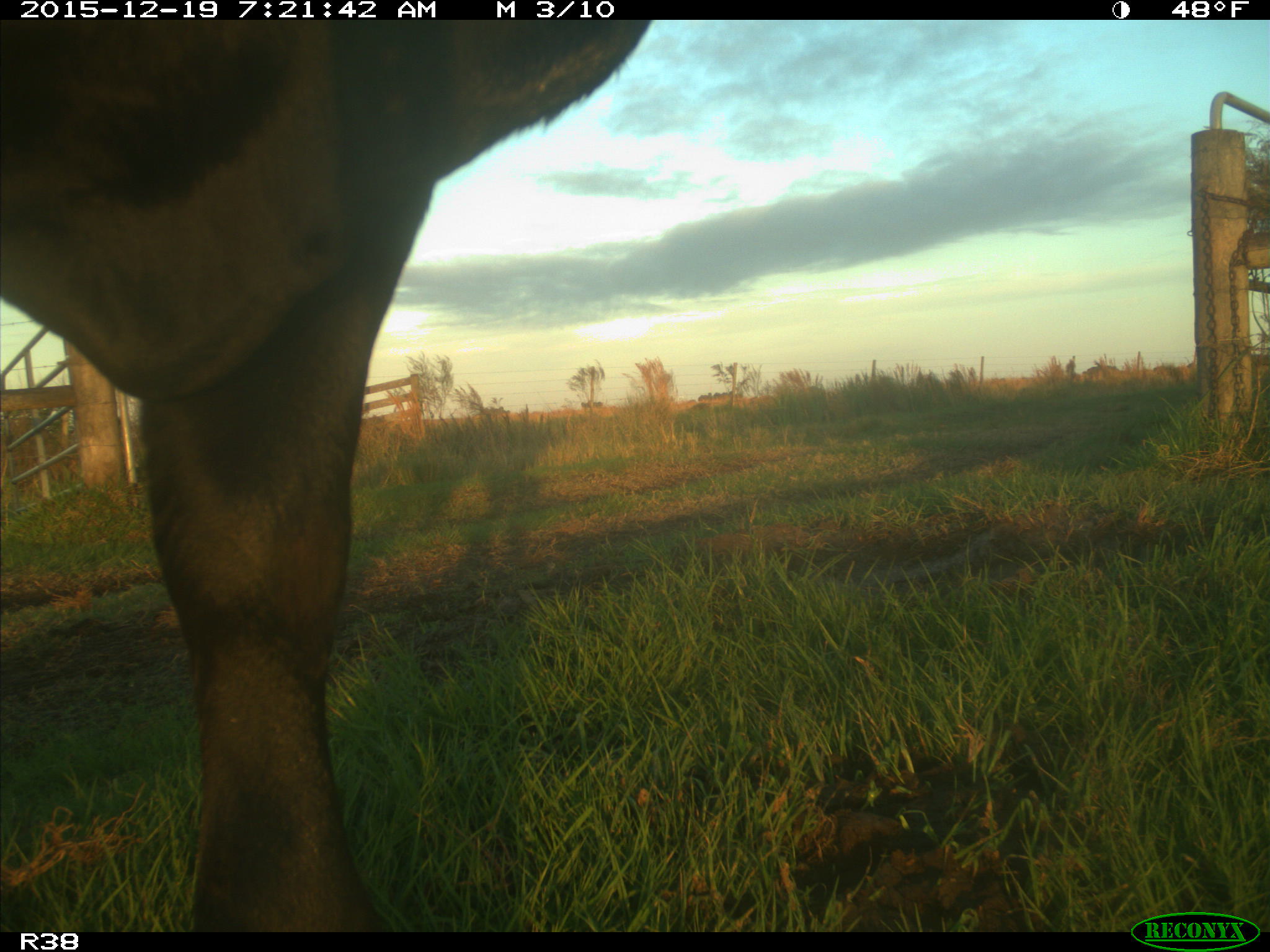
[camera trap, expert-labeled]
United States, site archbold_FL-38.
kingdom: Animalia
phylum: Chordata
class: Mammalia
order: Artiodactyla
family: Bovidae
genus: Bos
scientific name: Bos taurus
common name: domestic cow